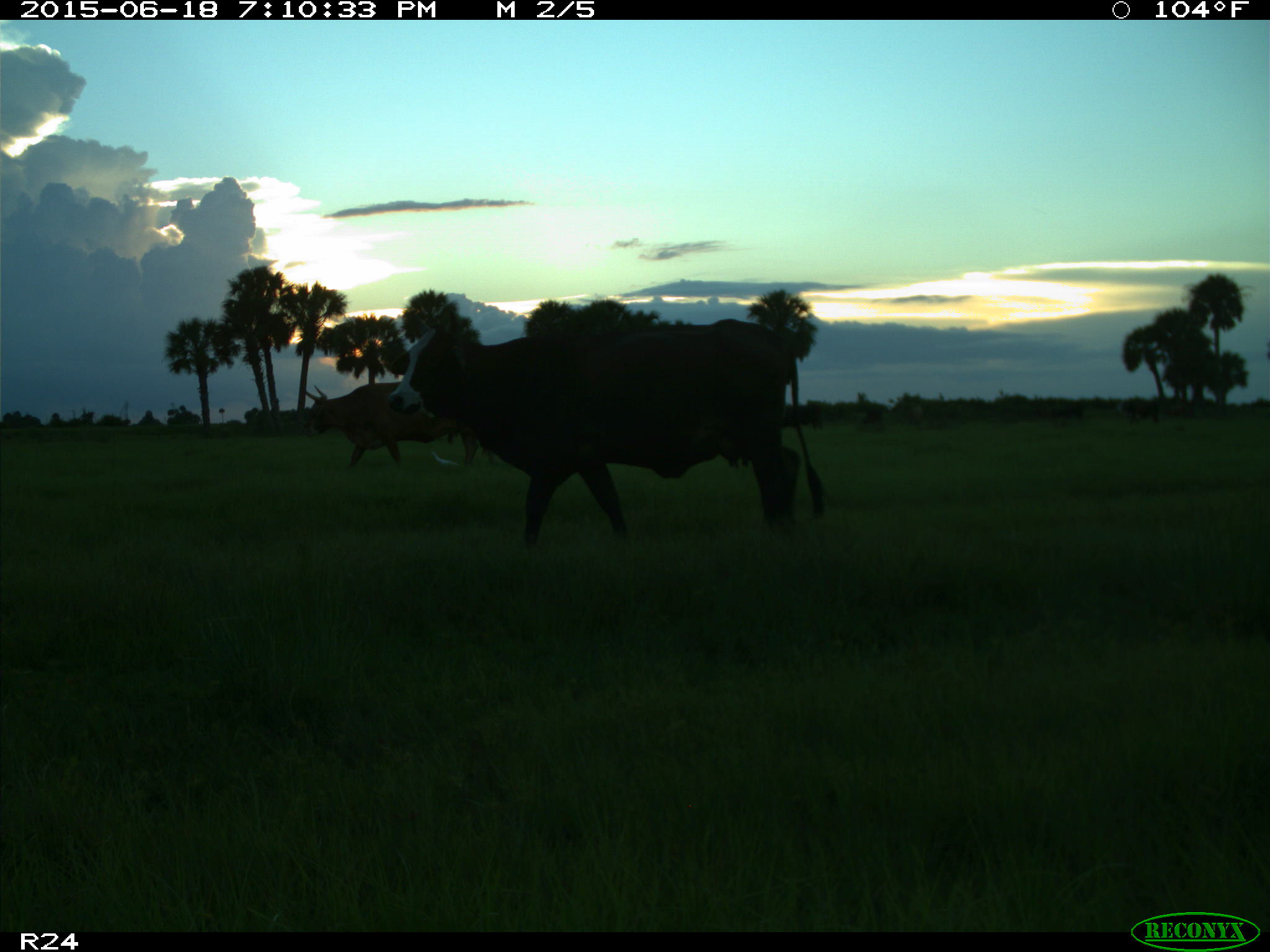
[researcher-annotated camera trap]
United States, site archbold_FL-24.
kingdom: Animalia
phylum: Chordata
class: Mammalia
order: Artiodactyla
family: Bovidae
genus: Bos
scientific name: Bos taurus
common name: domestic cow